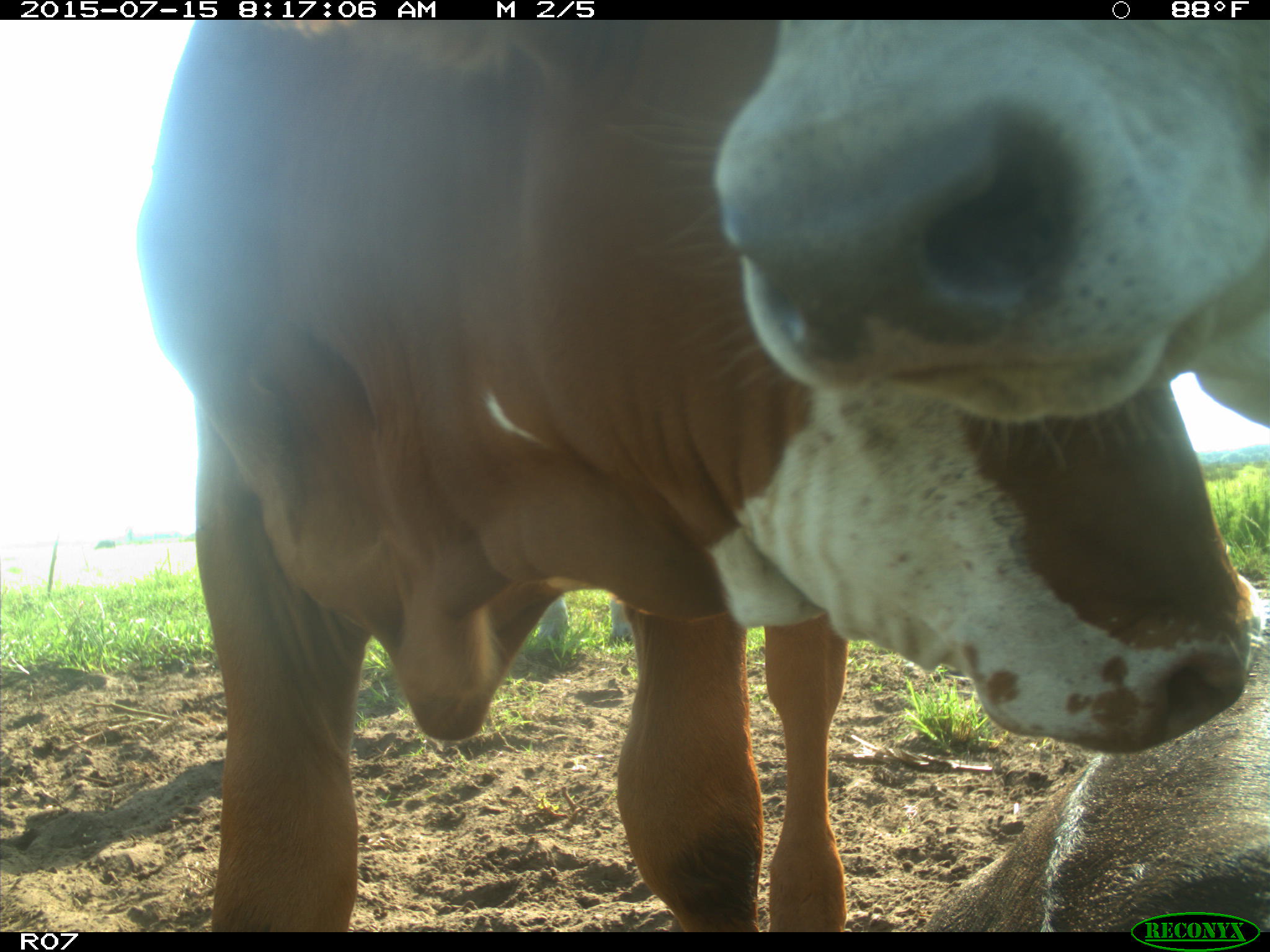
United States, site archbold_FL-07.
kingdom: Animalia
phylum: Chordata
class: Mammalia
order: Artiodactyla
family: Bovidae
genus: Bos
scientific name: Bos taurus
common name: domestic cow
Bos taurus (domestic cow).